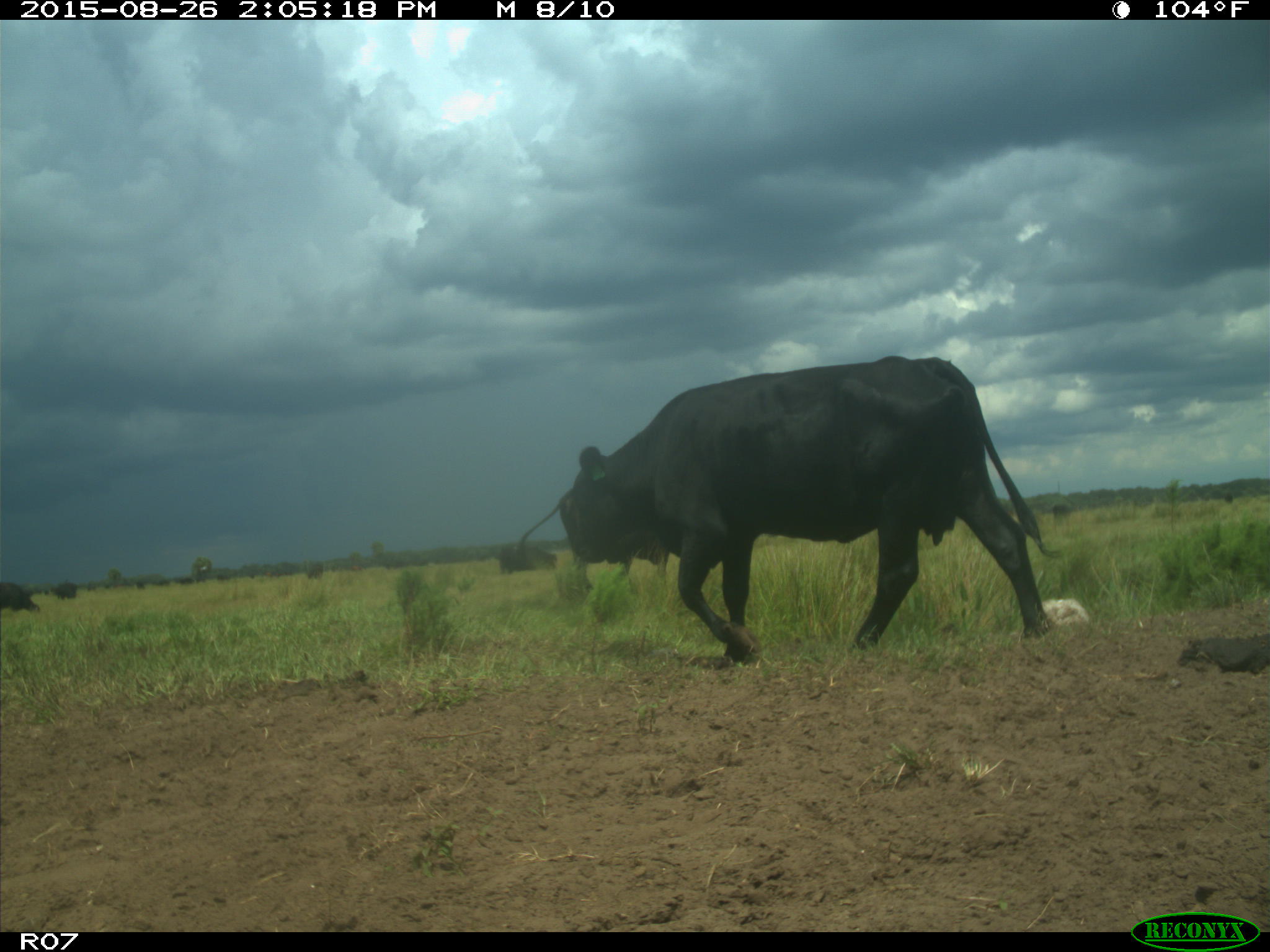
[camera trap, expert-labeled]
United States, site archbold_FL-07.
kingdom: Animalia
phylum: Chordata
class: Mammalia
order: Artiodactyla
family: Bovidae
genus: Bos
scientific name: Bos taurus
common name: domestic cow